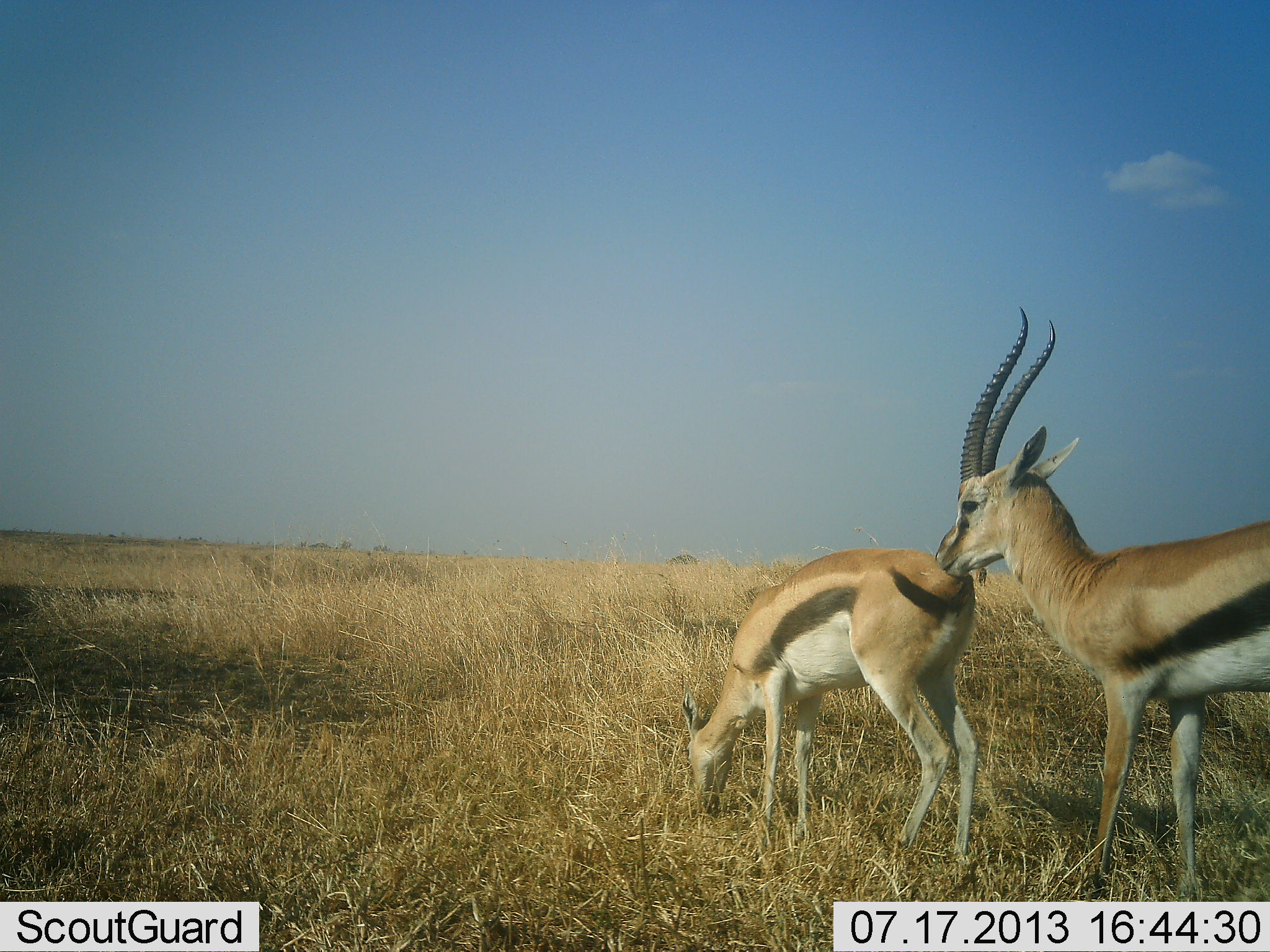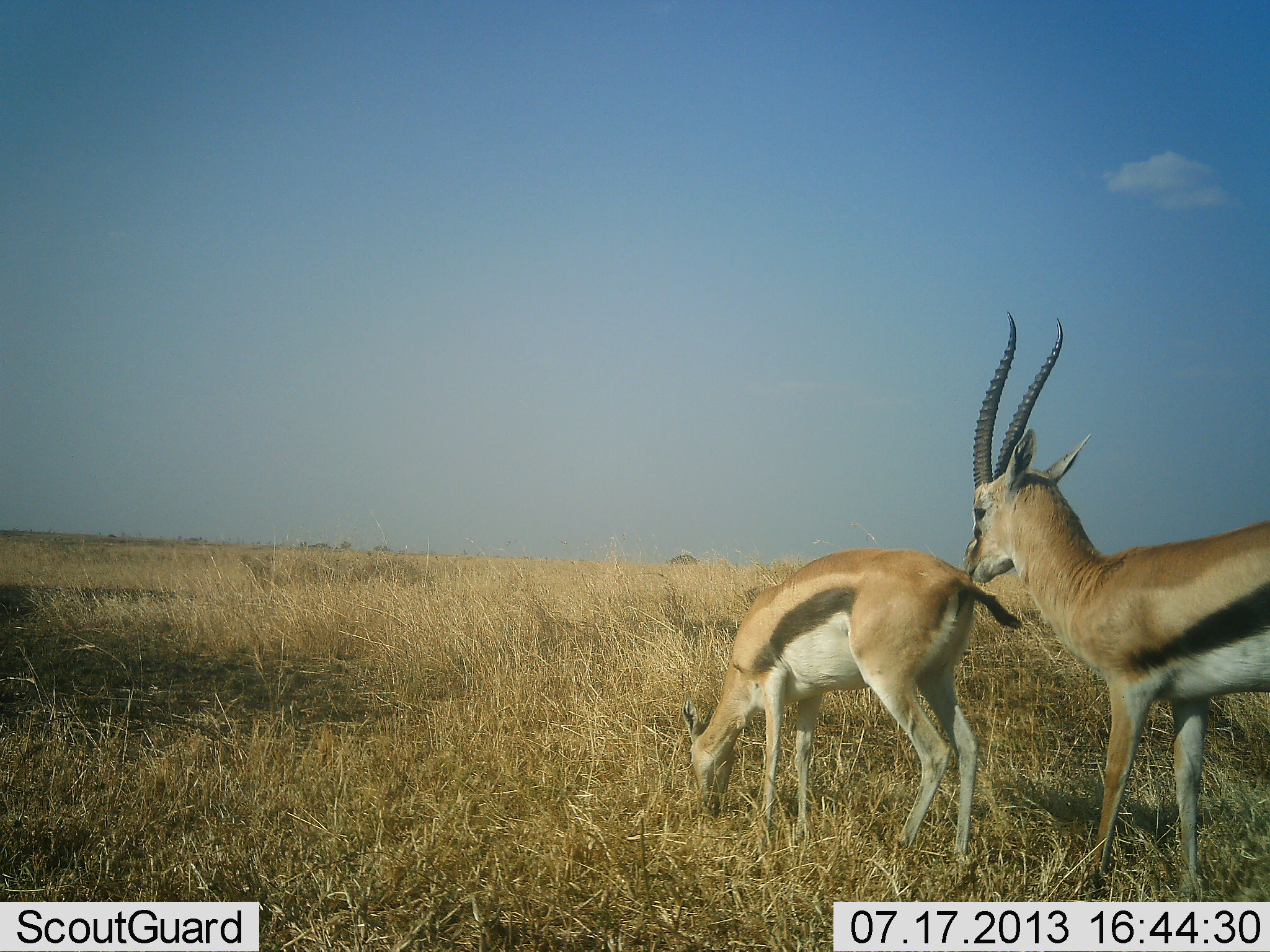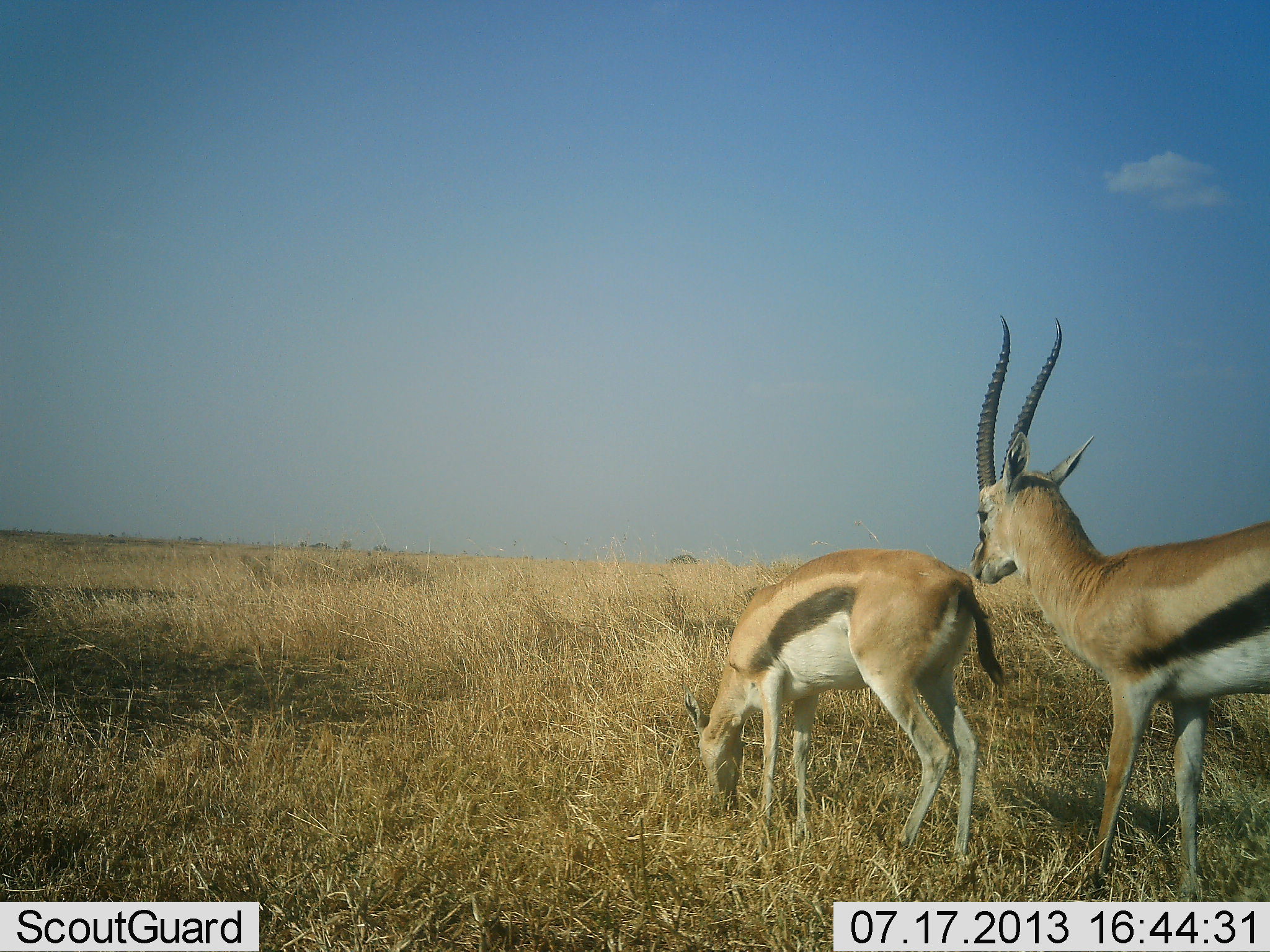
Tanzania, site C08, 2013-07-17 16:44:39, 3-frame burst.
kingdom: Animalia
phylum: Chordata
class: Mammalia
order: Artiodactyla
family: Bovidae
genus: Eudorcas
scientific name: Eudorcas thomsonii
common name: thomson's gazelle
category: gazellethomsons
Gazellethomsons (thomson's gazelle) (Eudorcas thomsonii), count 2. Behavior (volunteer vote fractions): standing 50%, resting 0%, moving 10%, interacting 50%. Young present (vote fraction): 0%. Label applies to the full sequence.